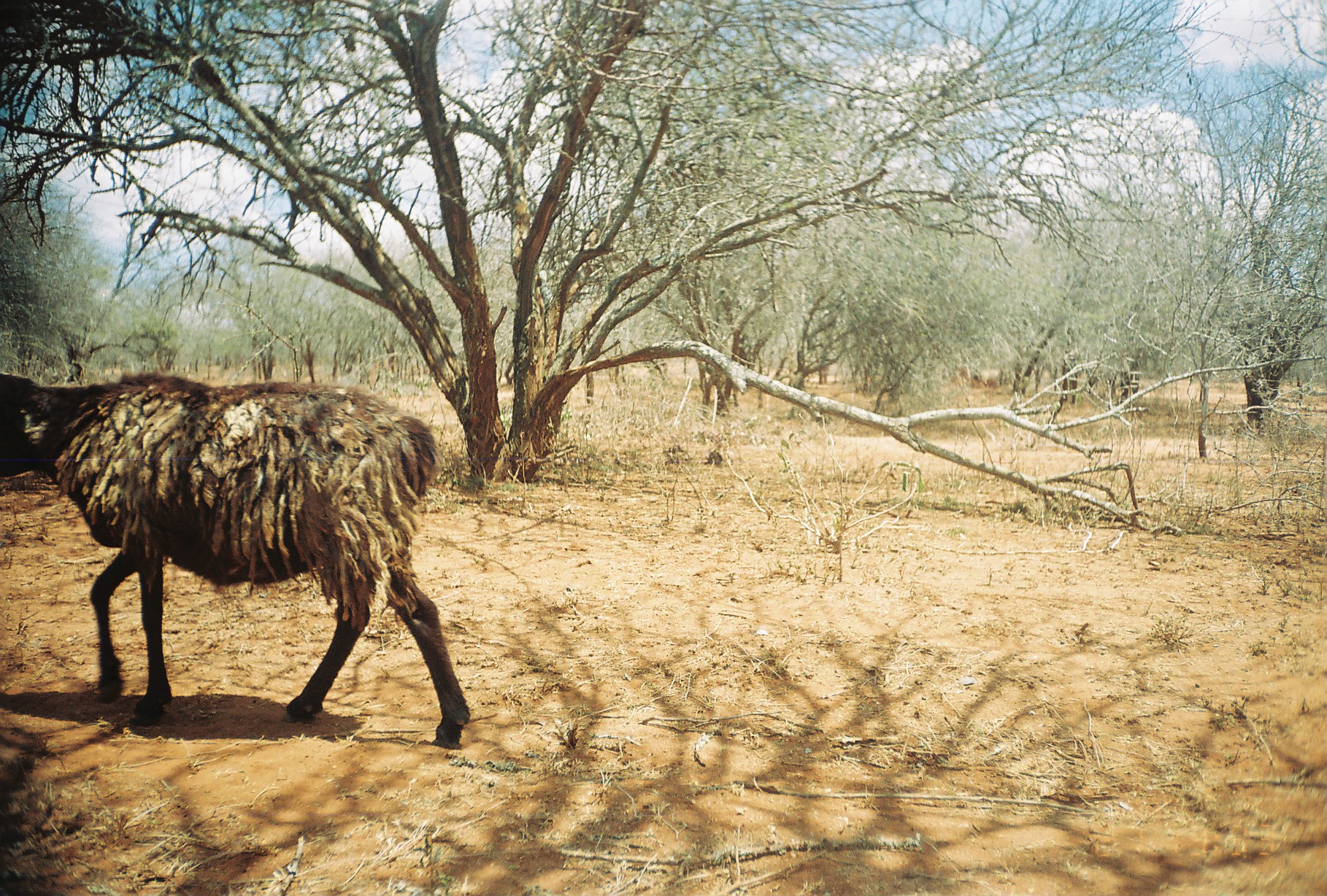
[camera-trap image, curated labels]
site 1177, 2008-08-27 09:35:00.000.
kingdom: Animalia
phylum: Chordata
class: Mammalia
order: Artiodactyla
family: Bovidae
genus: Ovis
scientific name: Ovis aries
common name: domestic sheep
Ovis aries (domestic sheep), count 1.